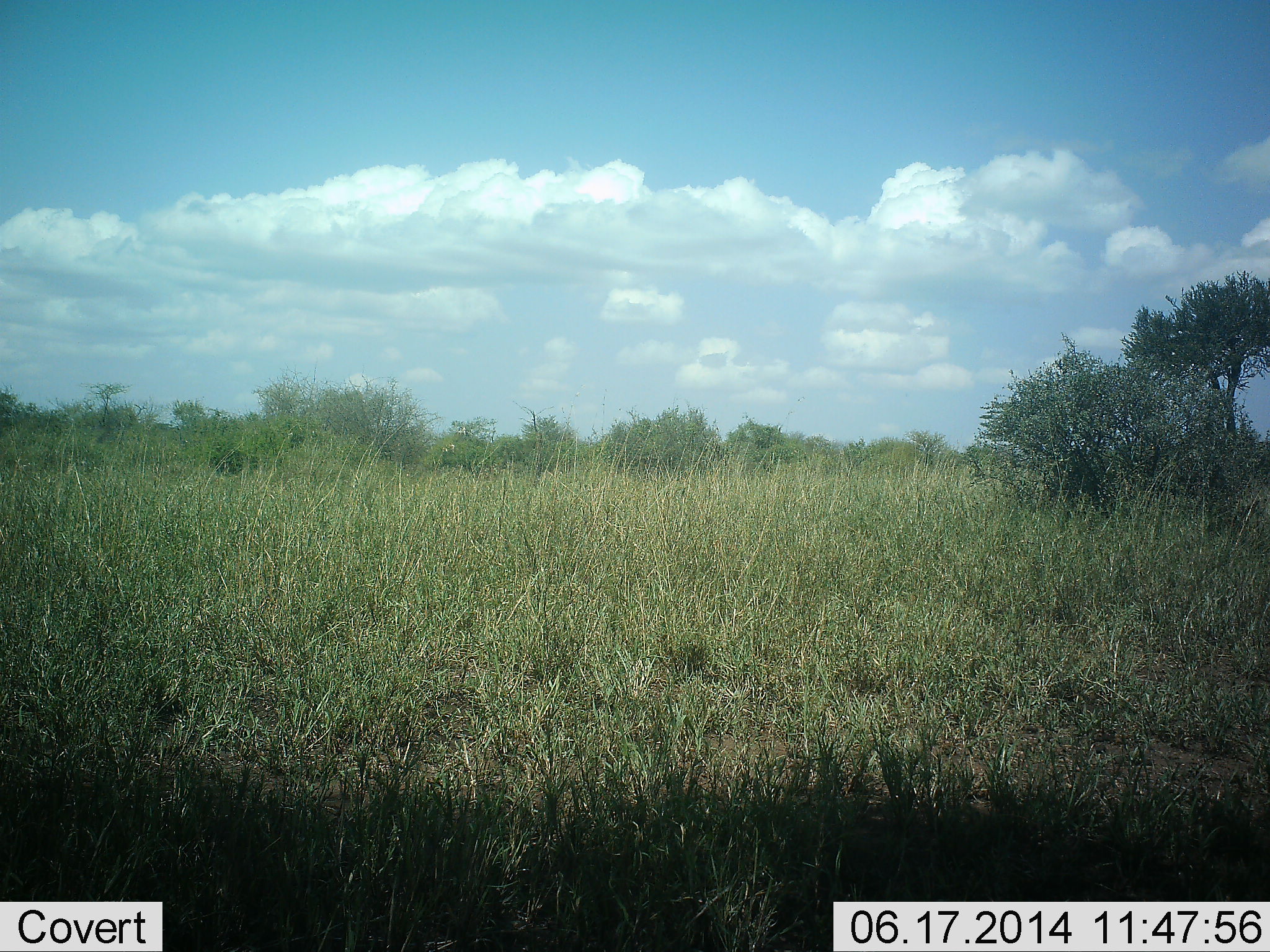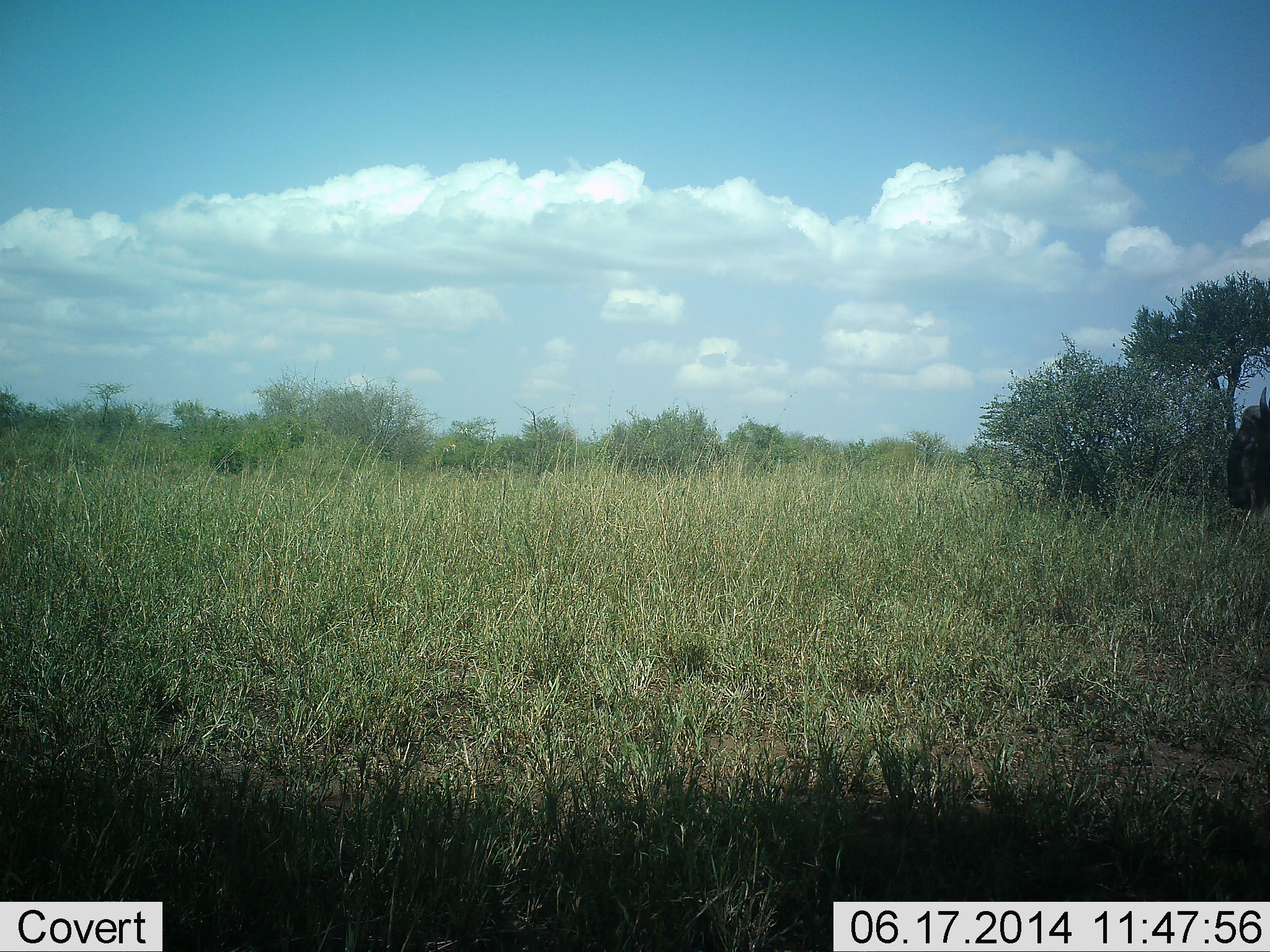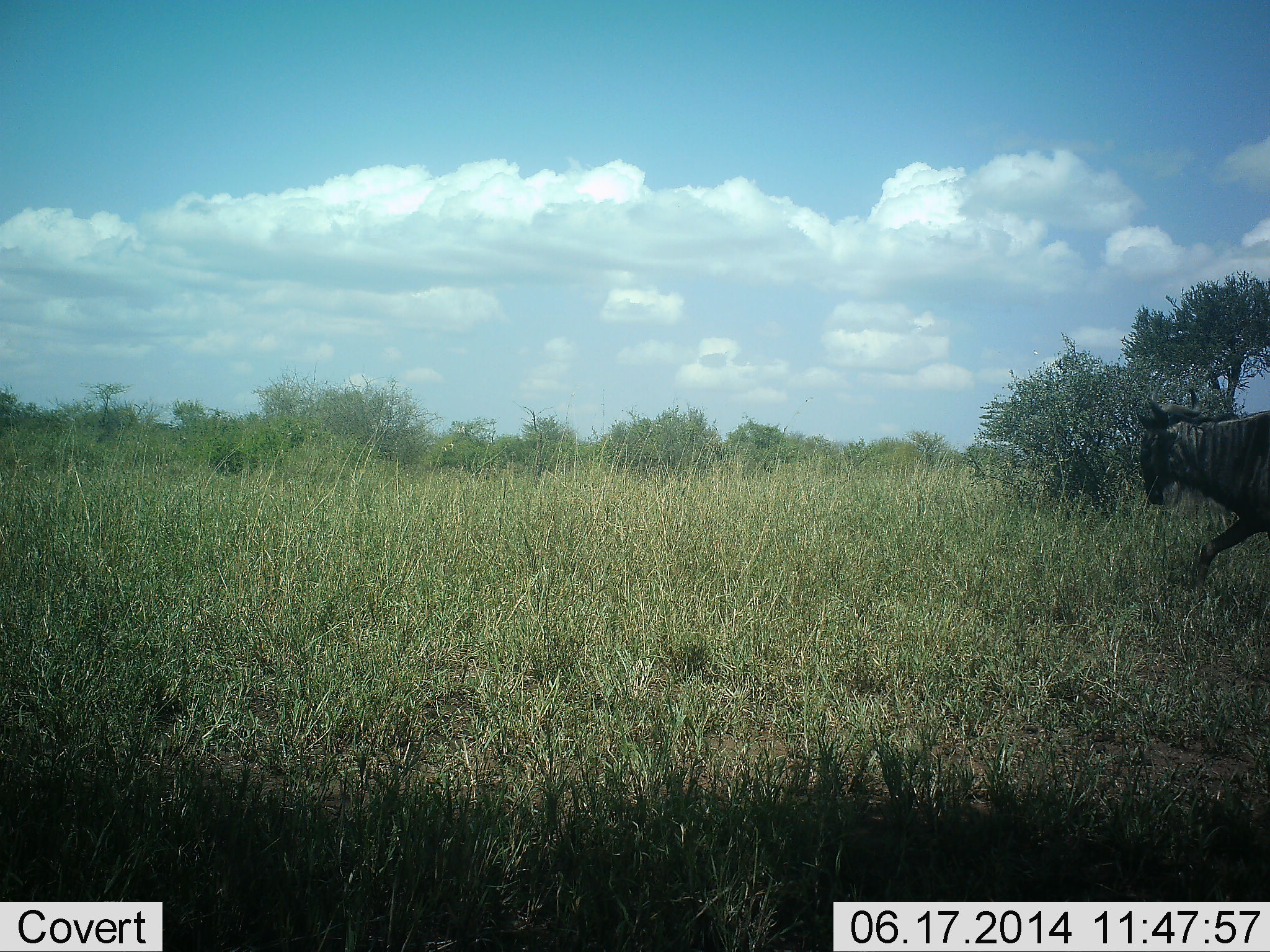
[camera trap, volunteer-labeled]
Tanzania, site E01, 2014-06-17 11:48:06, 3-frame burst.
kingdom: Animalia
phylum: Chordata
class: Mammalia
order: Artiodactyla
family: Bovidae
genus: Connochaetes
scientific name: Connochaetes taurinus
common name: blue wildebeest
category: wildebeest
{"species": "wildebeest (blue wildebeest) (Connochaetes taurinus)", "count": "1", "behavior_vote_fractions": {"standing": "9%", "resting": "0%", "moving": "91%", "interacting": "0%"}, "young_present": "0%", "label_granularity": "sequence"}